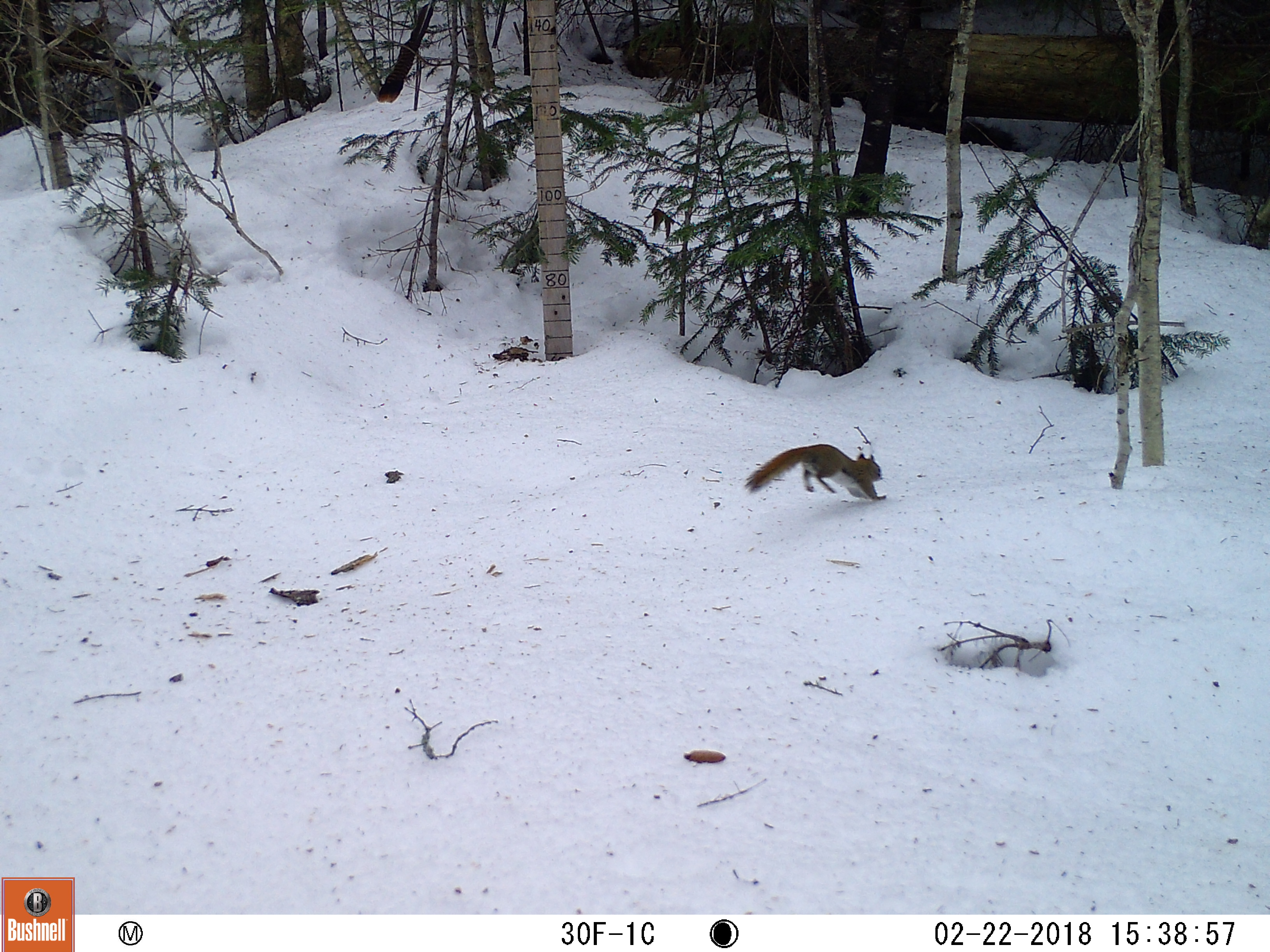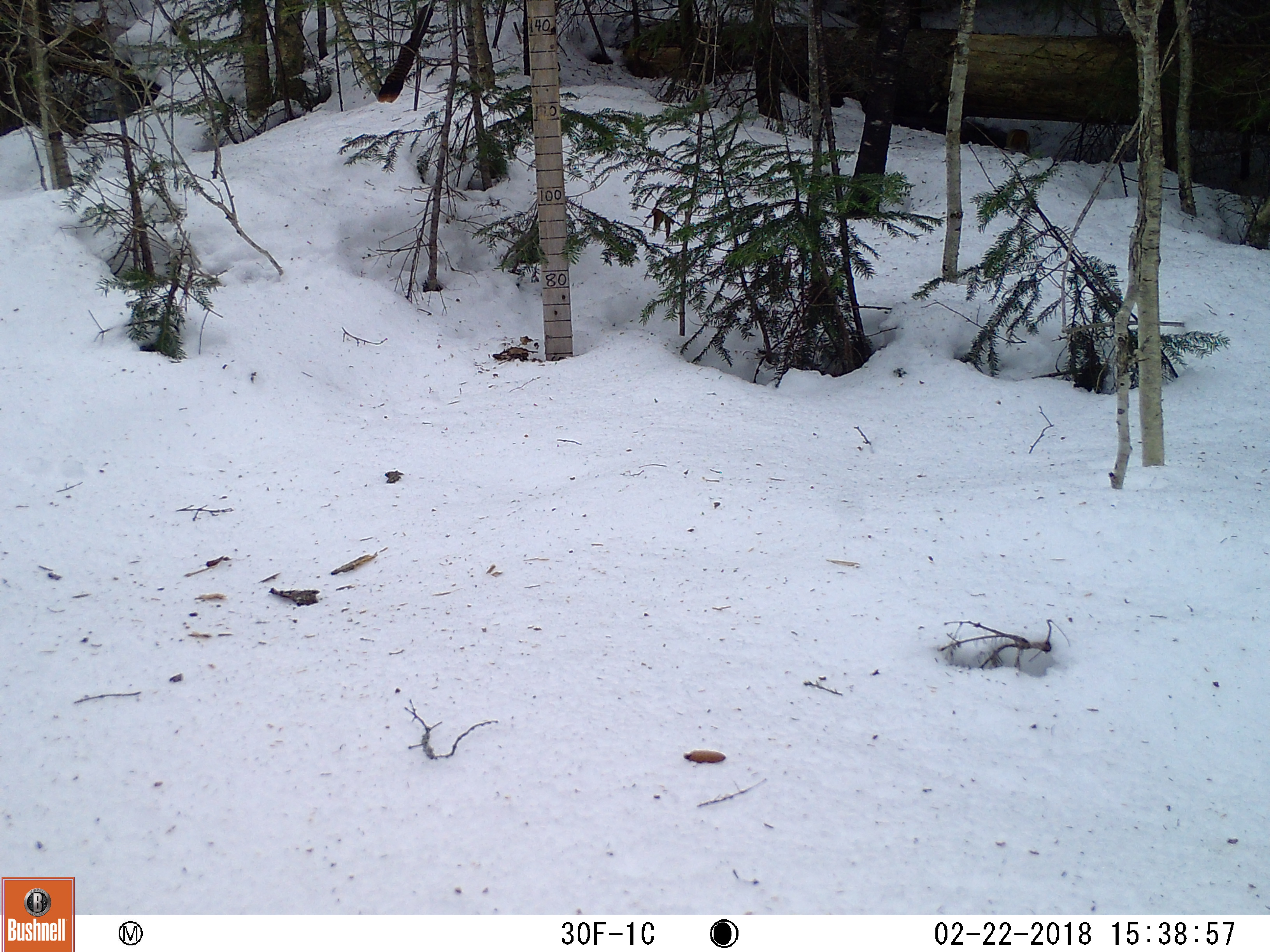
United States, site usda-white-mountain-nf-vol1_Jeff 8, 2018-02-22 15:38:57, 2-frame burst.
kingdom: Animalia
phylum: Chordata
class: Mammalia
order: Rodentia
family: Sciuridae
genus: Tamiasciurus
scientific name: Tamiasciurus hudsonicus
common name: red squirrel